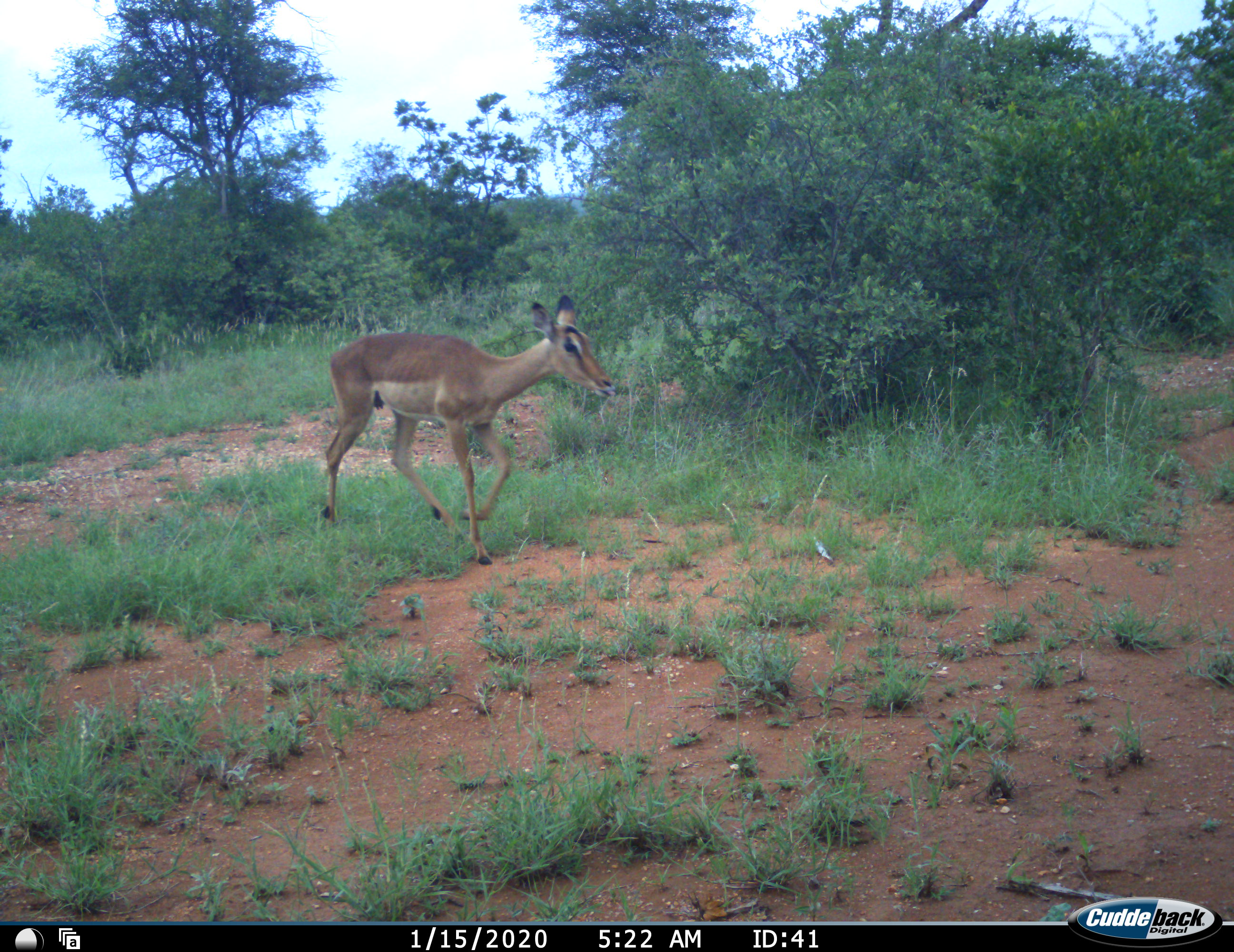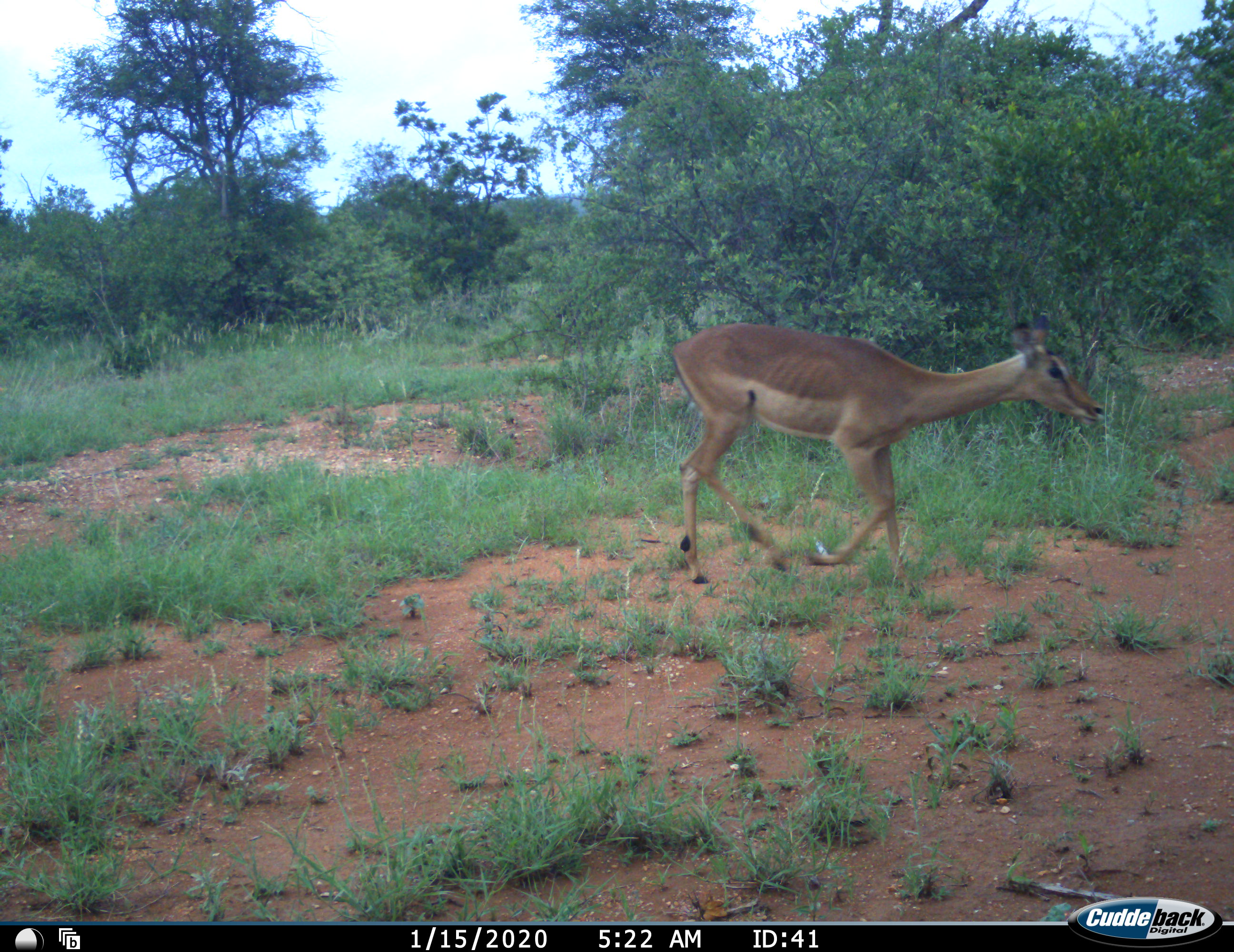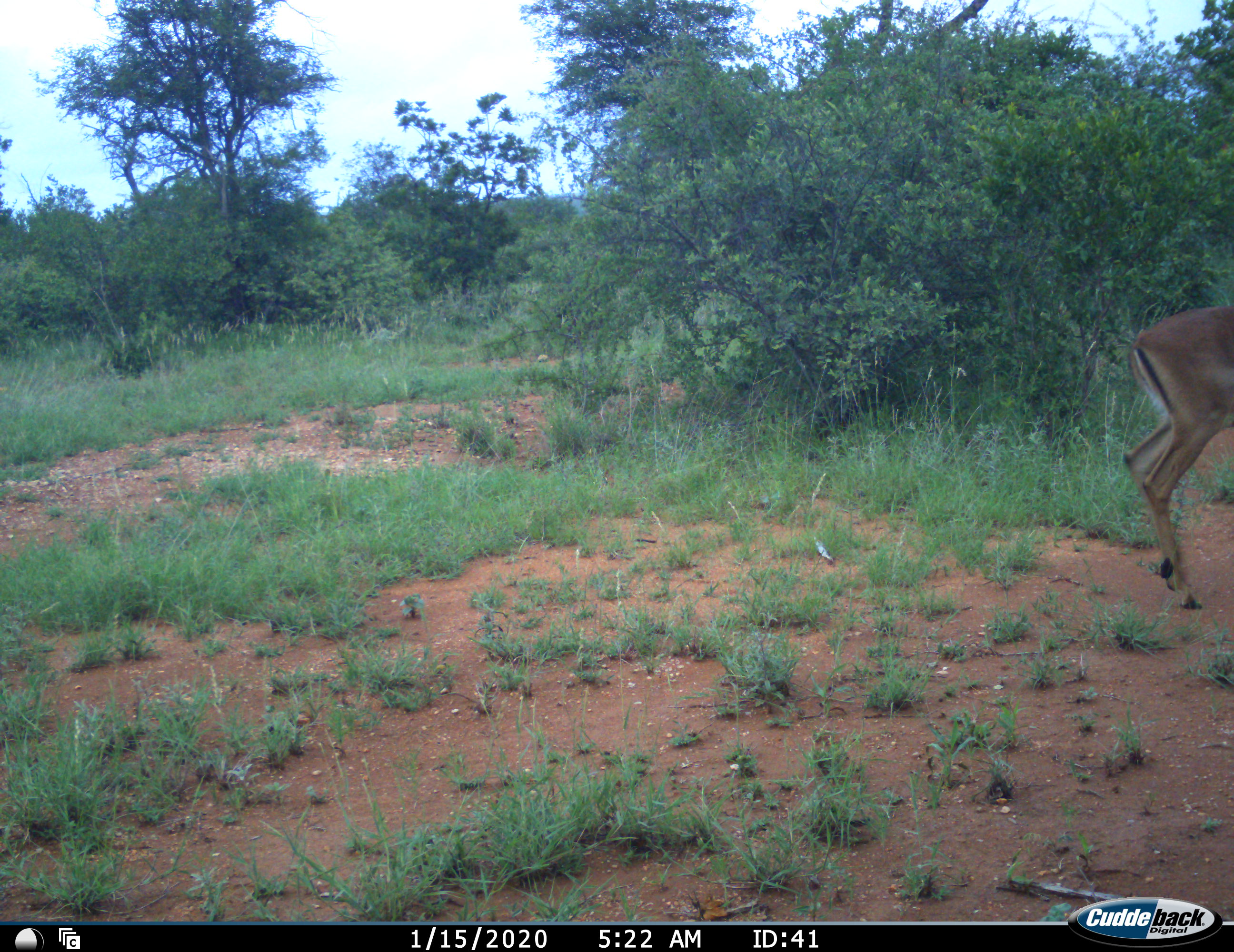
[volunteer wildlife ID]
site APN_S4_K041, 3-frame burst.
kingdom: Animalia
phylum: Chordata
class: Mammalia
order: Artiodactyla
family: Bovidae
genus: Aepyceros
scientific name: Aepyceros melampus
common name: impala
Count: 1.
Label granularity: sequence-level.